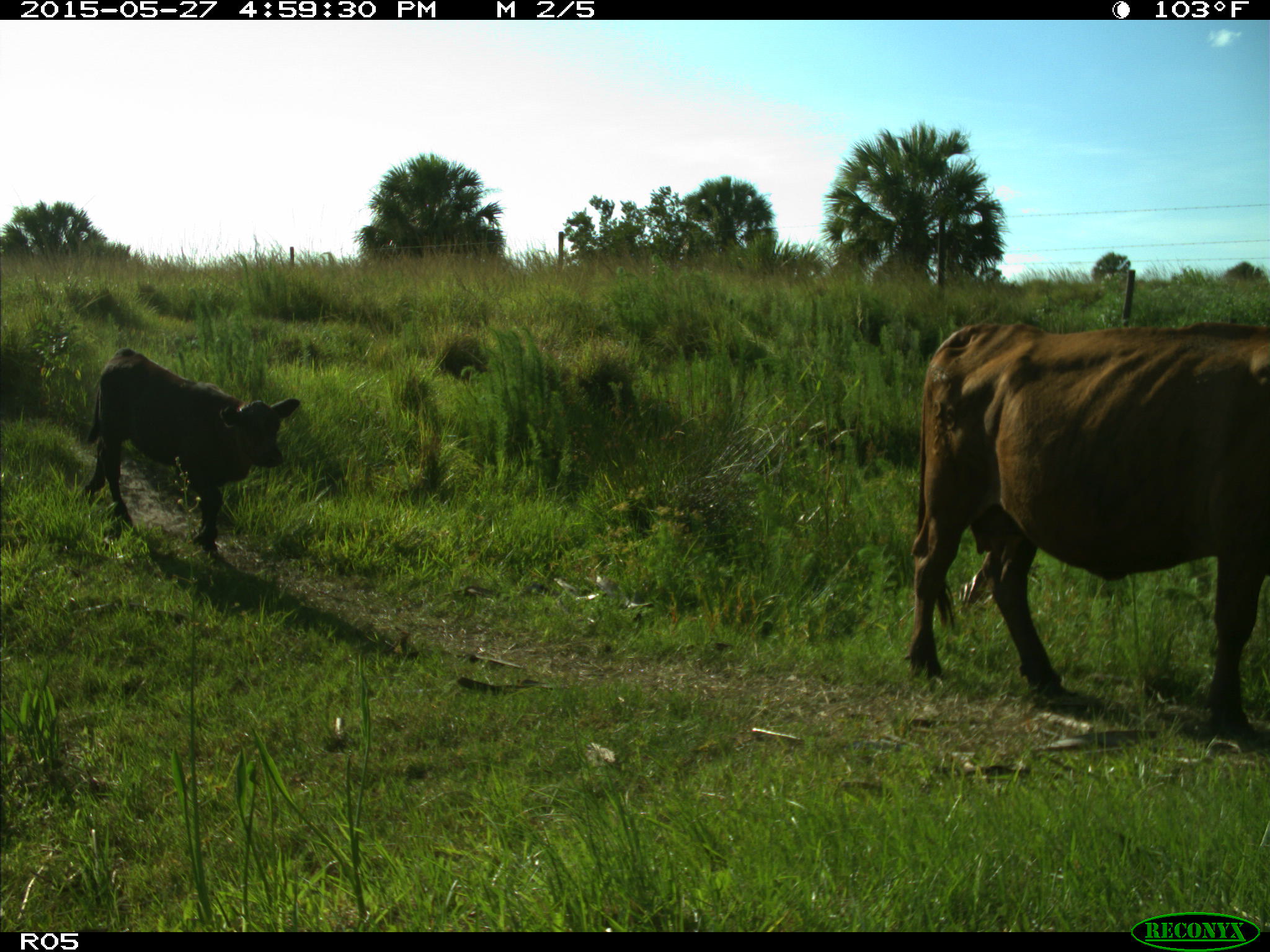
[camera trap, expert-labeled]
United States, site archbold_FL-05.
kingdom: Animalia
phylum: Chordata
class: Mammalia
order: Artiodactyla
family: Bovidae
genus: Bos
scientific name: Bos taurus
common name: domestic cow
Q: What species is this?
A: Bos taurus (domestic cow).